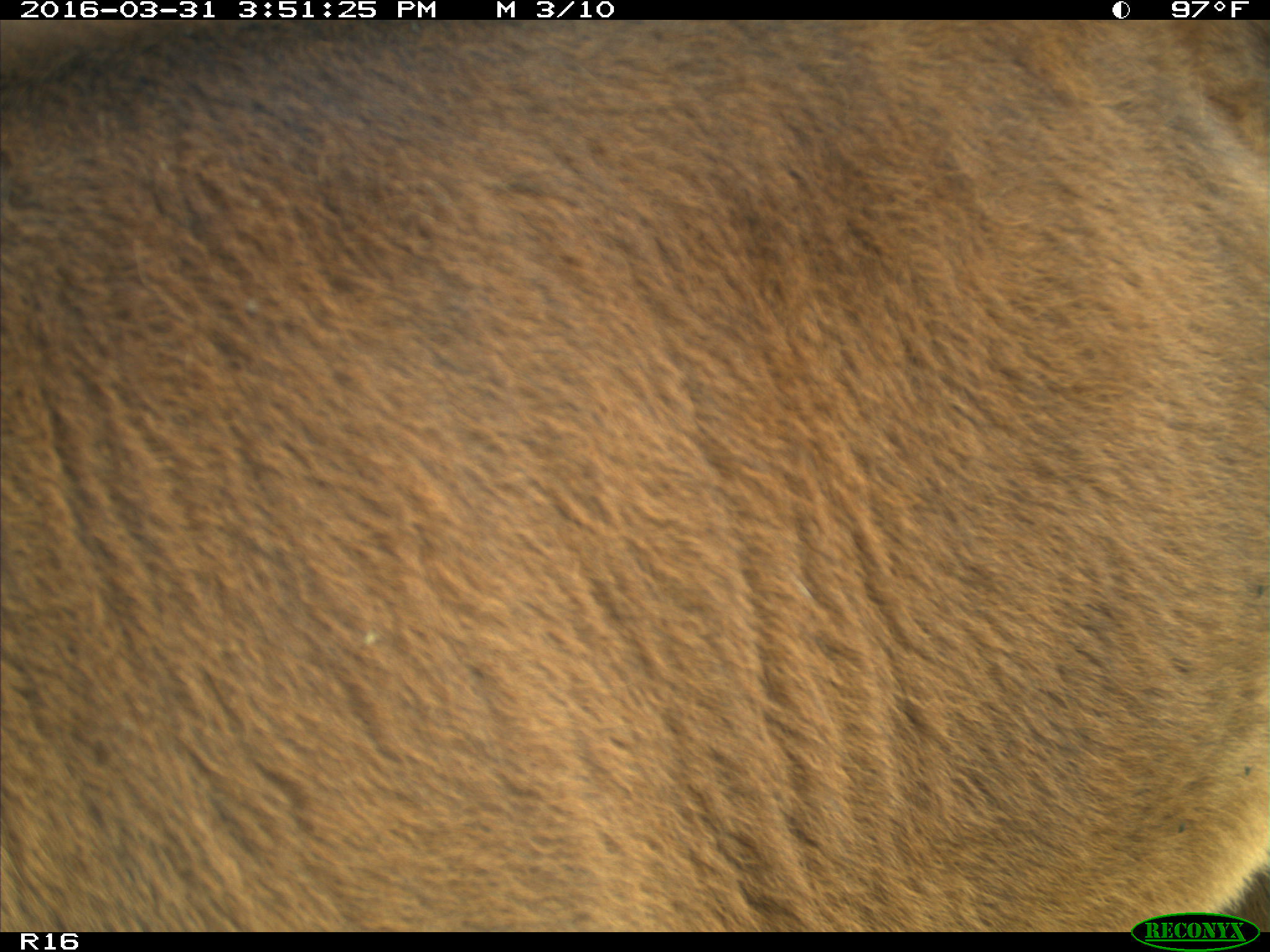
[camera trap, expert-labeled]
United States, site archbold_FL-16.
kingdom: Animalia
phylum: Chordata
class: Mammalia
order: Artiodactyla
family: Bovidae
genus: Bos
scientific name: Bos taurus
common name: domestic cow